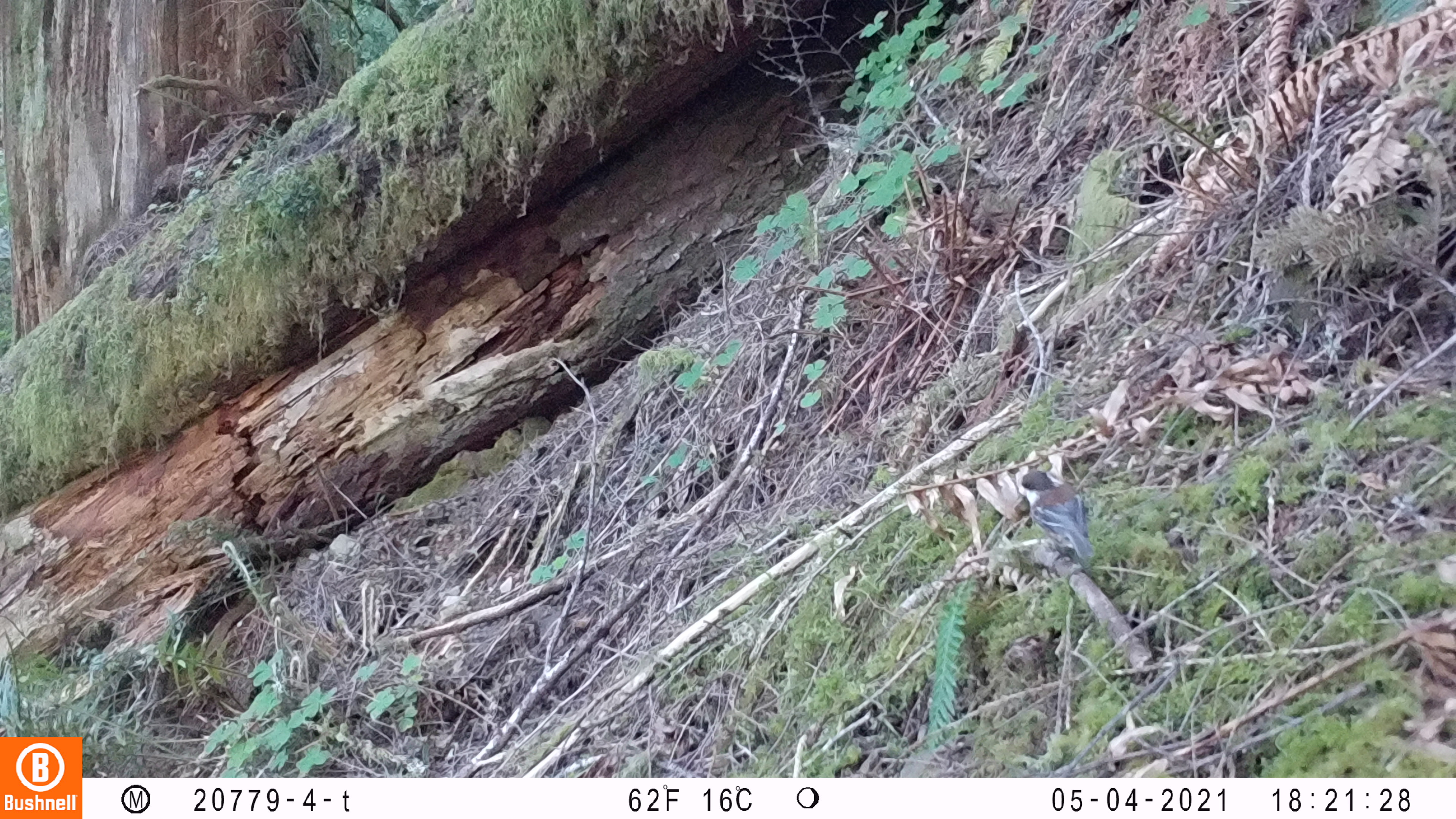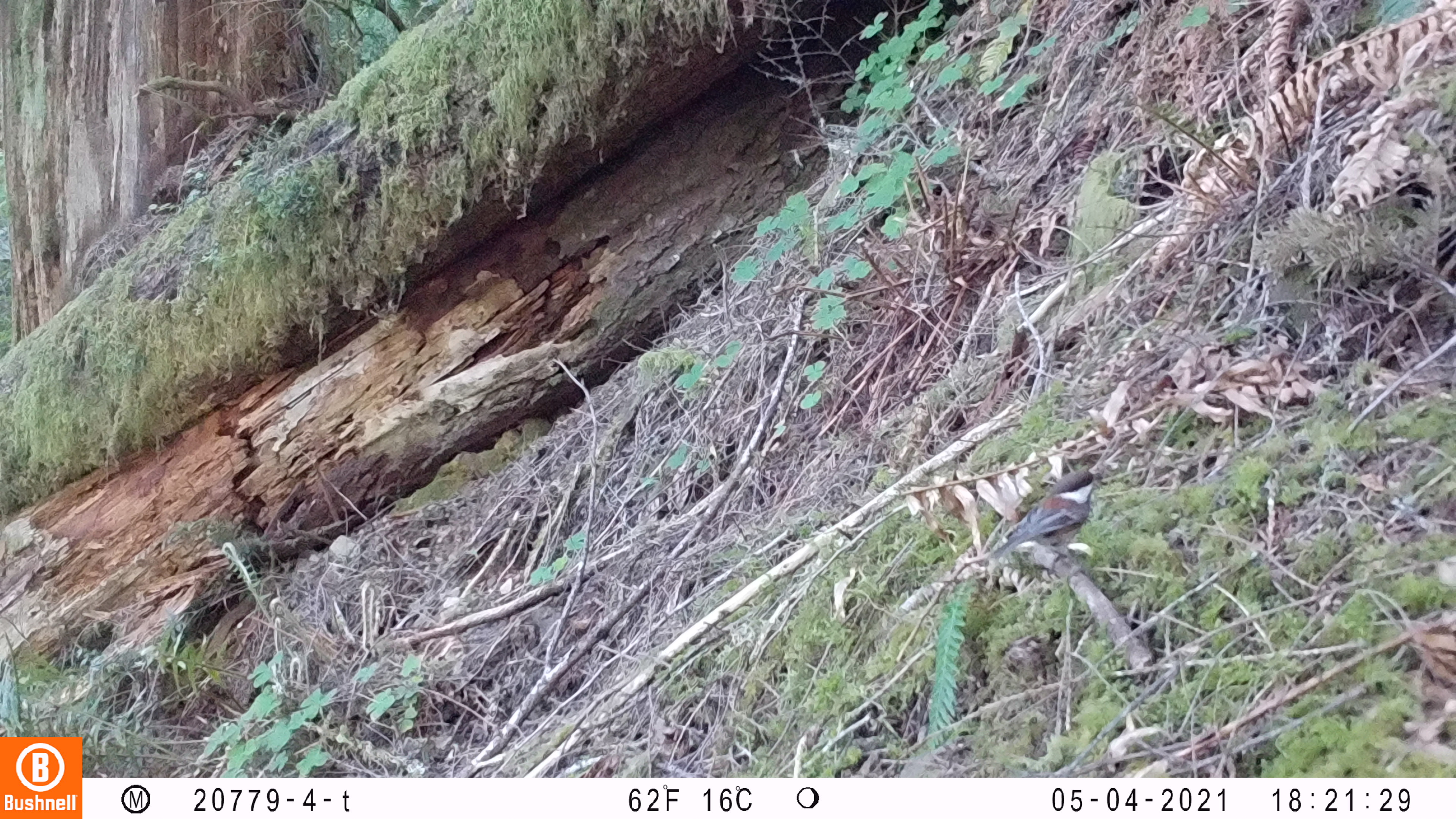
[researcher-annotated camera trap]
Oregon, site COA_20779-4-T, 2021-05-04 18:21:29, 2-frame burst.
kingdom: Animalia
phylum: Chordata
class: Aves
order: Passeriformes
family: Paridae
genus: Poecile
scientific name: Poecile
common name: chickadees and allies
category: poecile species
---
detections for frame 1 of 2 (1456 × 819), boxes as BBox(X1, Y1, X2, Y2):
poecile species: BBox(1004, 463, 1114, 576)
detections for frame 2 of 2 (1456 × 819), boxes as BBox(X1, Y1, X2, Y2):
poecile species: BBox(975, 460, 1116, 587)